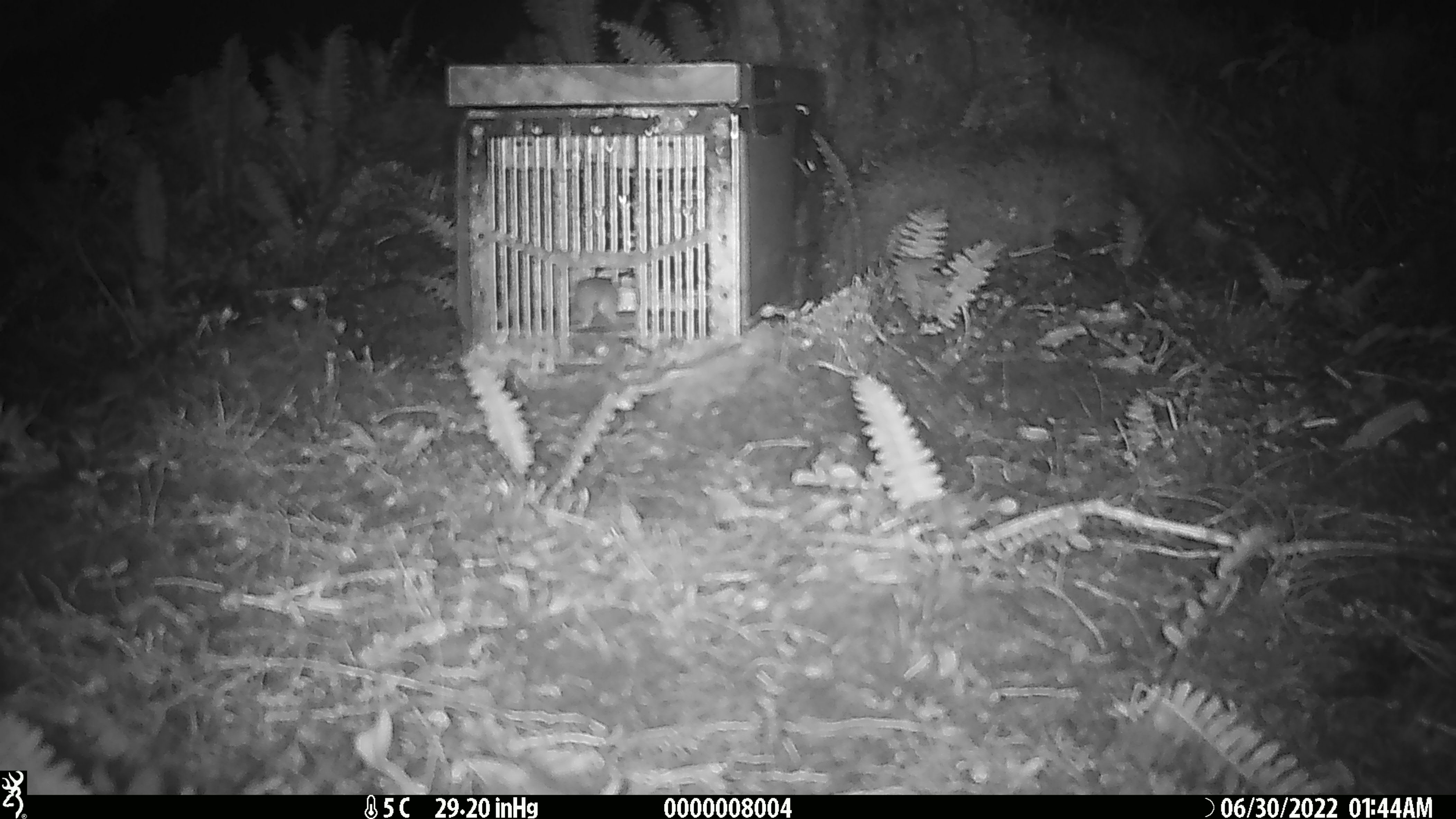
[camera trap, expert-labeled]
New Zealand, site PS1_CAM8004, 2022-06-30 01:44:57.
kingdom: Animalia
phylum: Chordata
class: Mammalia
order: Rodentia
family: Muridae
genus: Mus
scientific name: Mus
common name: mouse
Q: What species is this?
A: Mouse (Mus).